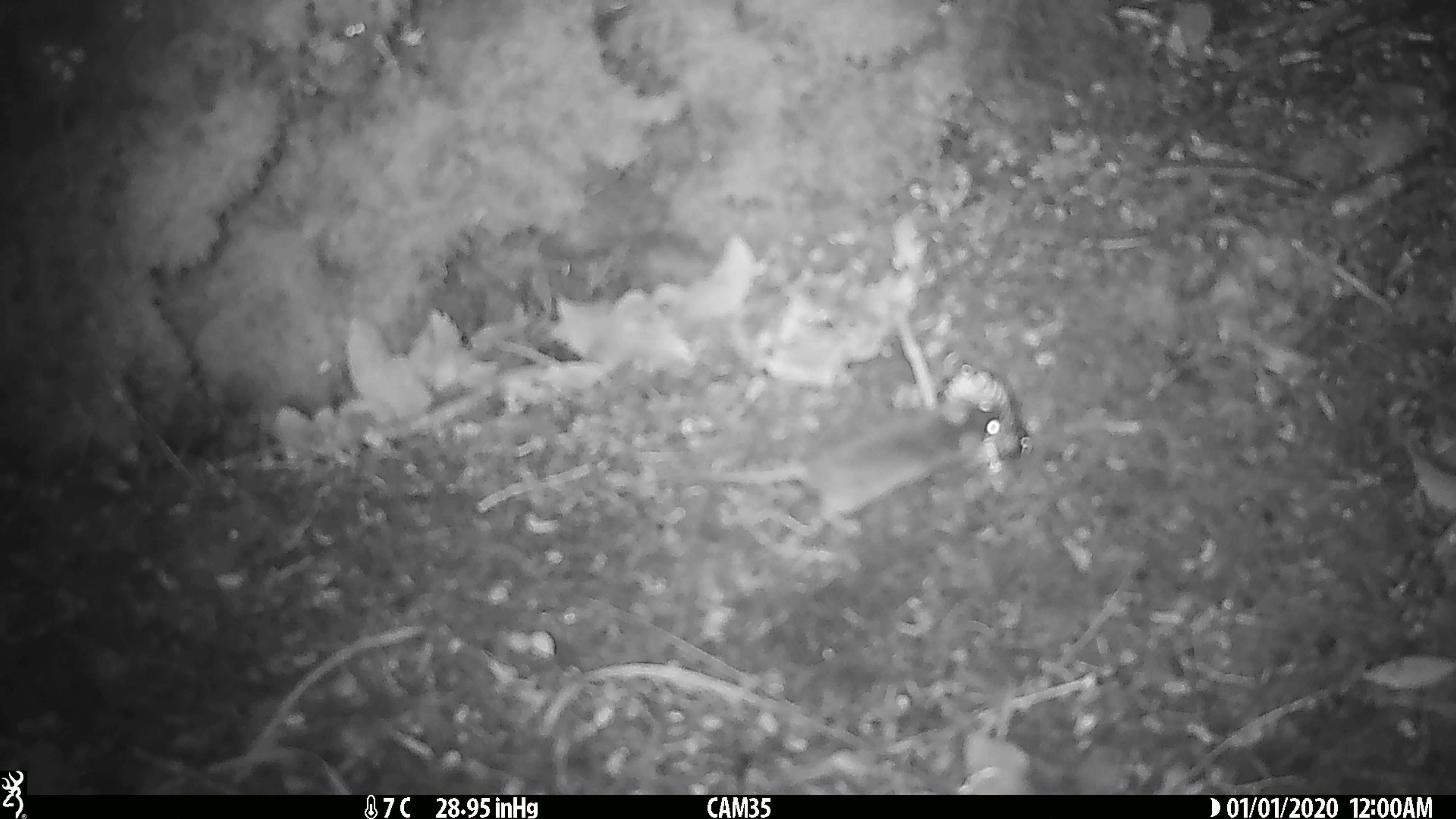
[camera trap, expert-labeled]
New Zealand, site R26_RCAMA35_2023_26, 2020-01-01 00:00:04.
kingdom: Animalia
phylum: Chordata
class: Mammalia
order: Rodentia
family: Muridae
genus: Mus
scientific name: Mus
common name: mouse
Mouse (Mus).